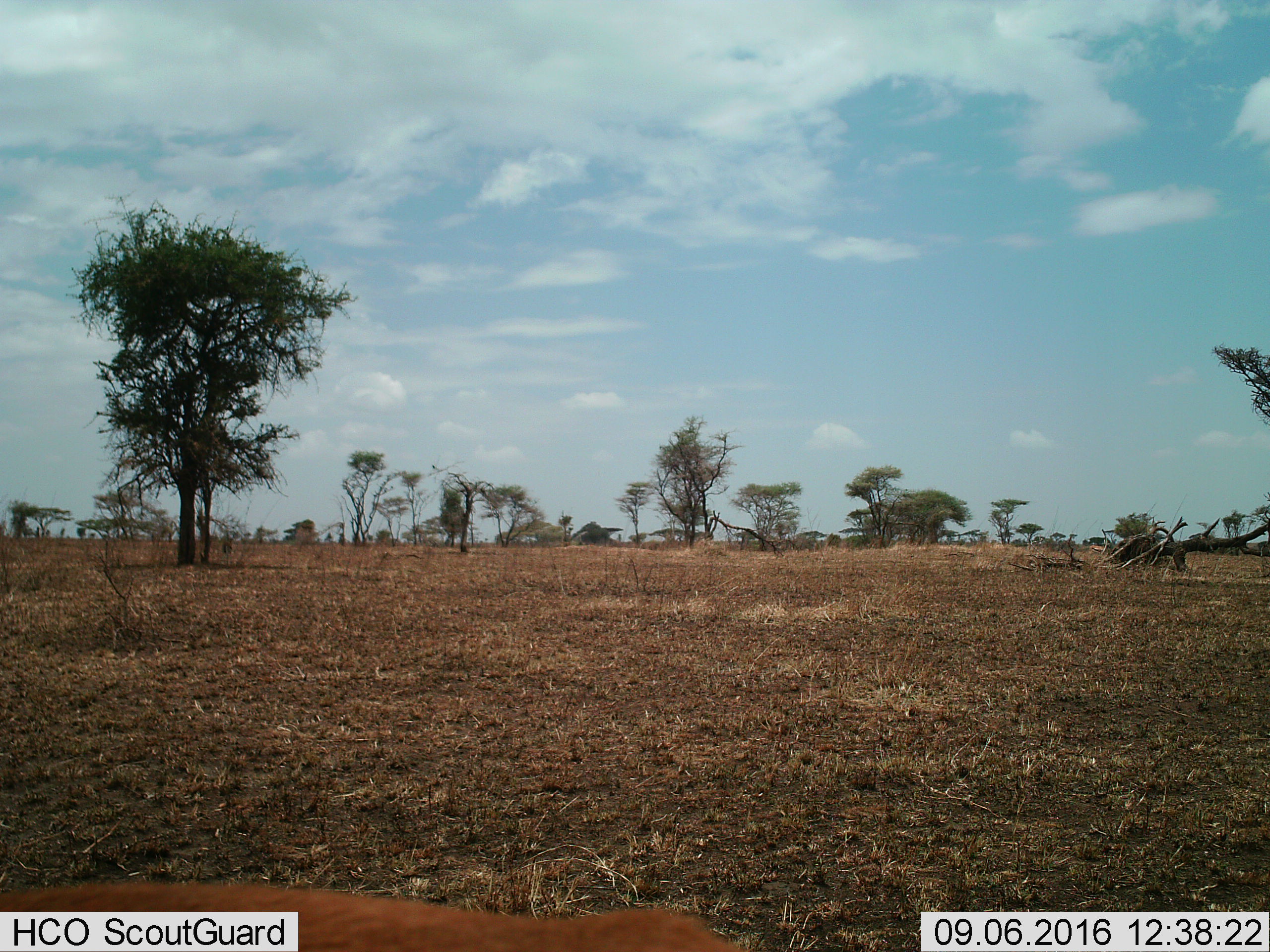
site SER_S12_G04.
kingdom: Animalia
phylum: Chordata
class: Mammalia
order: Artiodactyla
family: Bovidae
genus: Eudorcas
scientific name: Eudorcas thomsonii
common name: thomson's gazelle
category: gazellethomsons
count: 2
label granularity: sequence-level